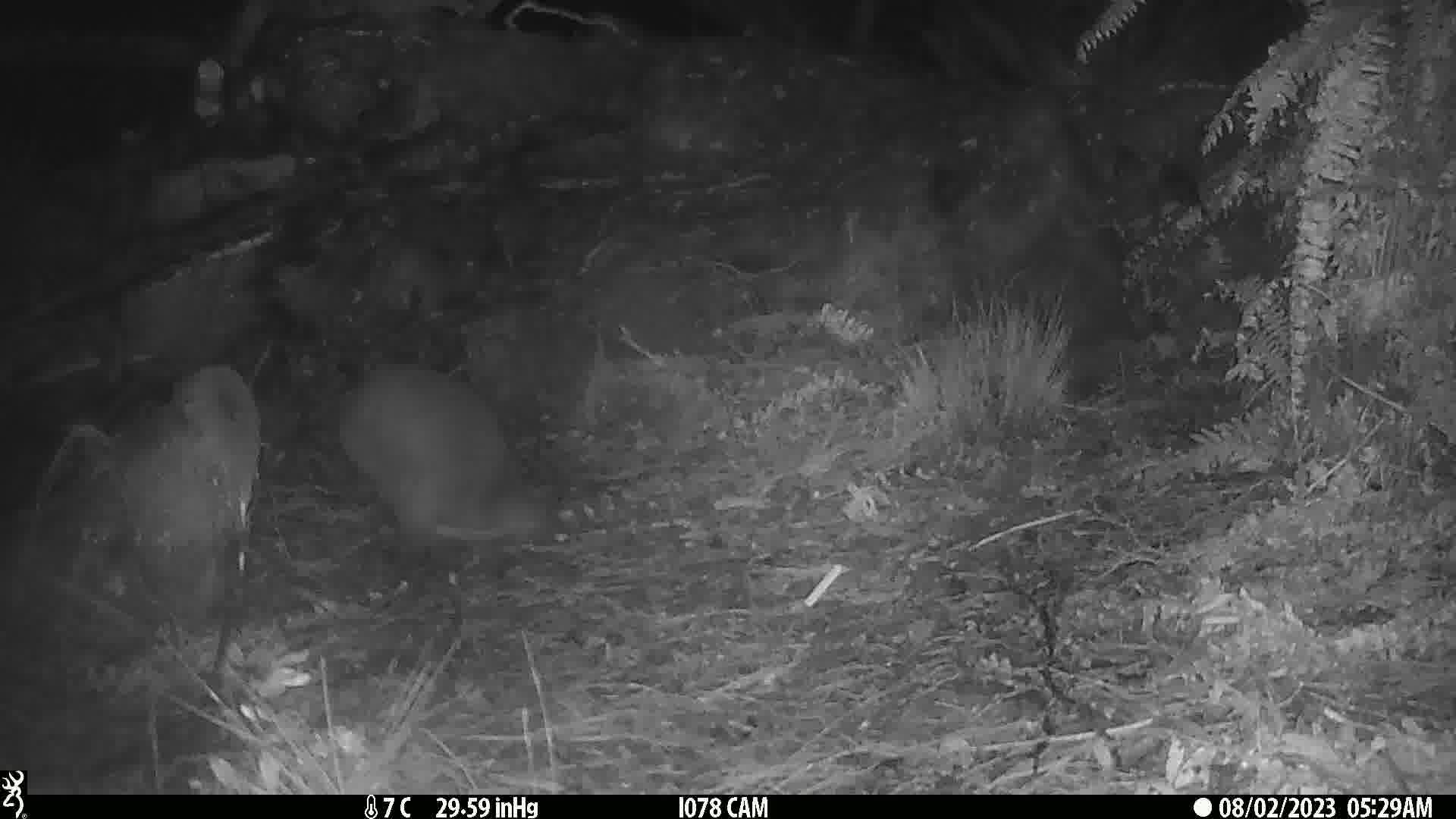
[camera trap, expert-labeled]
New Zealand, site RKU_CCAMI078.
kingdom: Animalia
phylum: Chordata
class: Aves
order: Apterygiformes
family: Apterygidae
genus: Apteryx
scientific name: Apteryx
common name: kiwi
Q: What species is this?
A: Kiwi (Apteryx).